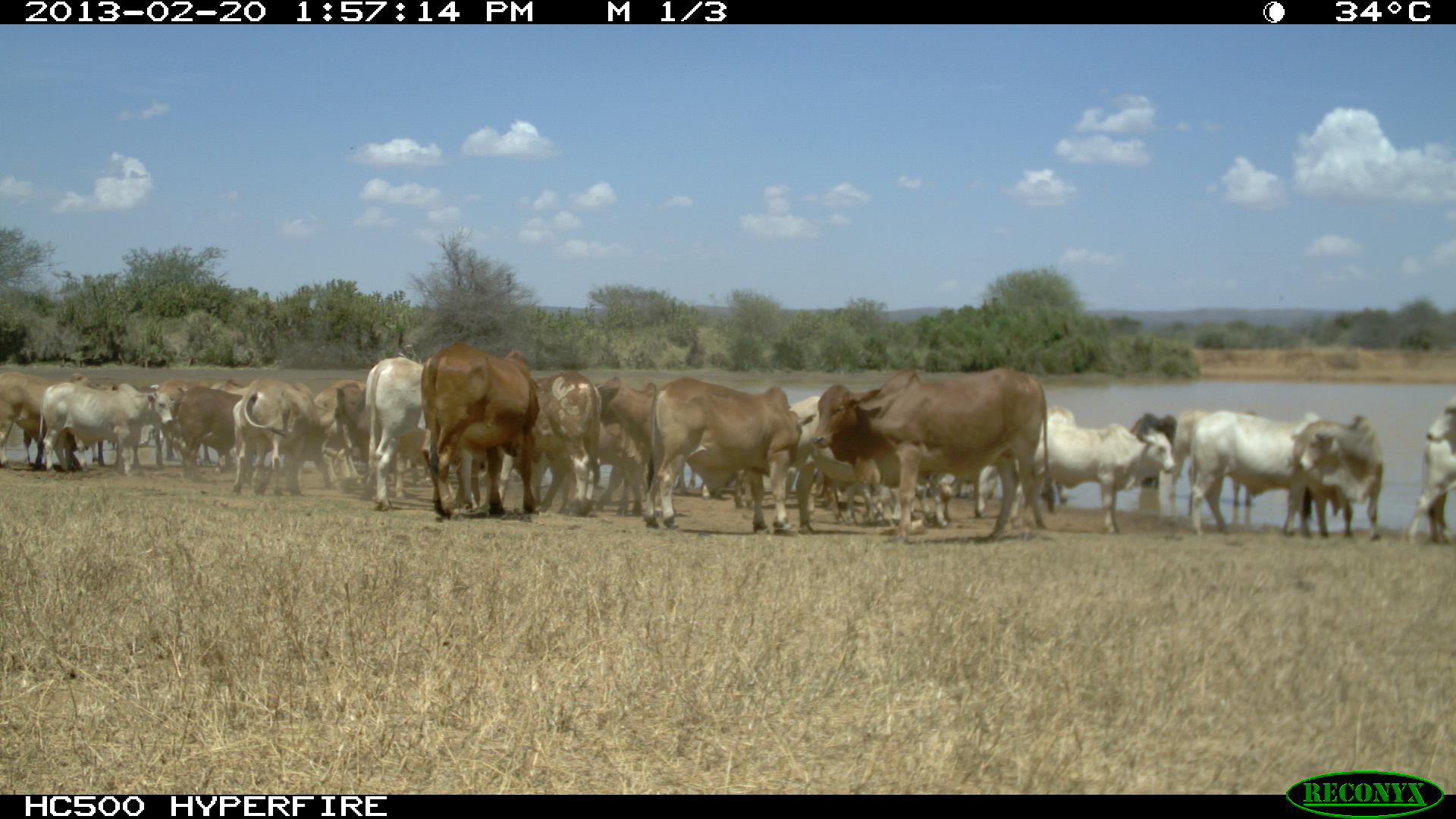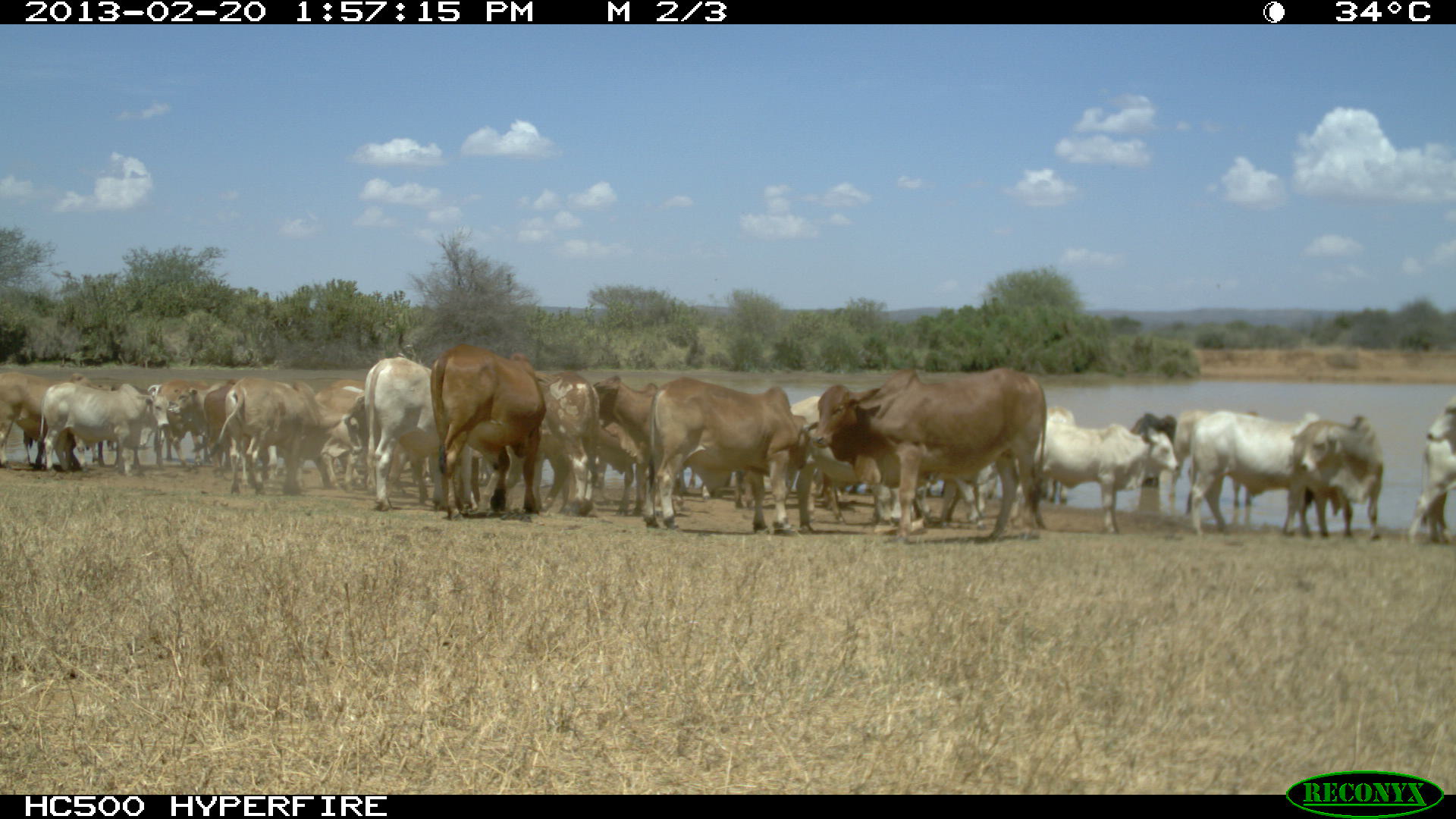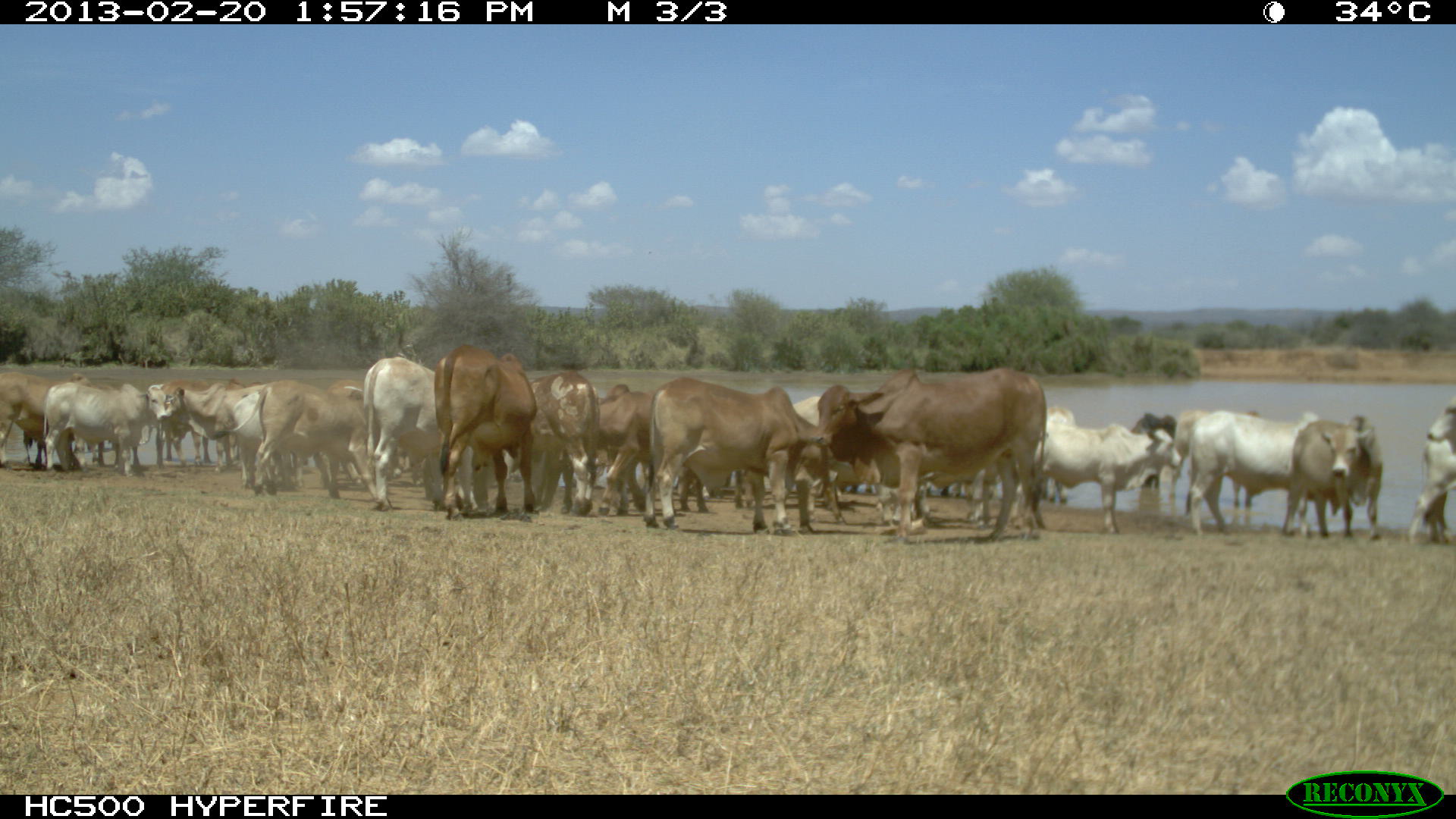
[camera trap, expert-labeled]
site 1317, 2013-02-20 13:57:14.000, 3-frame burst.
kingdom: Animalia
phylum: Chordata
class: Mammalia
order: Artiodactyla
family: Bovidae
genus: Bos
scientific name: Bos taurus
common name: domestic cattle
Bos taurus (domestic cattle), count 26.